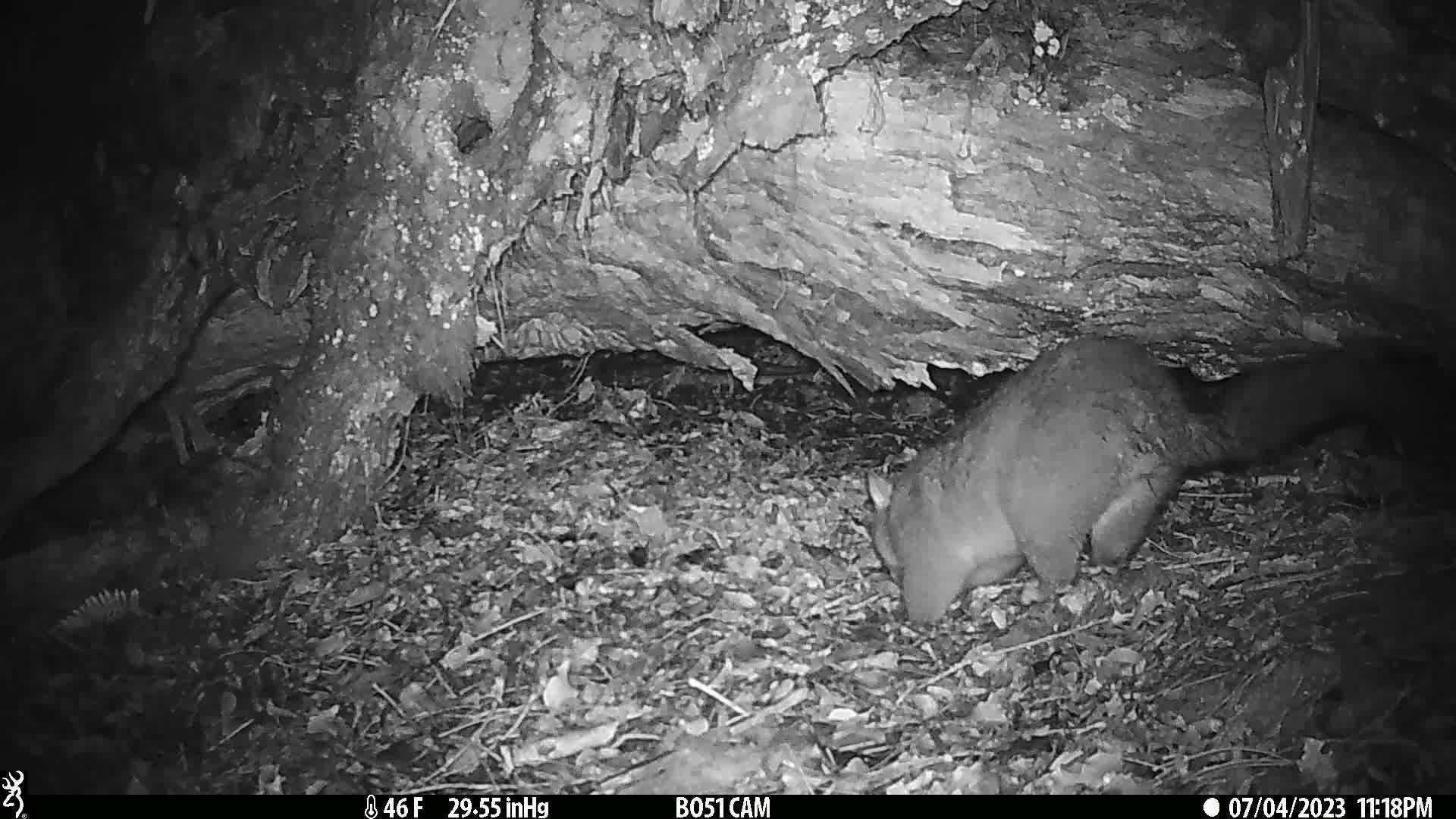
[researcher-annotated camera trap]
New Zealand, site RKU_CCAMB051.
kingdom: Animalia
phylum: Chordata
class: Mammalia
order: Diprotodontia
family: Phalangeridae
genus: Trichosurus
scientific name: Trichosurus vulpecula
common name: common brushtail possum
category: possum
Possum (common brushtail possum) (Trichosurus vulpecula).